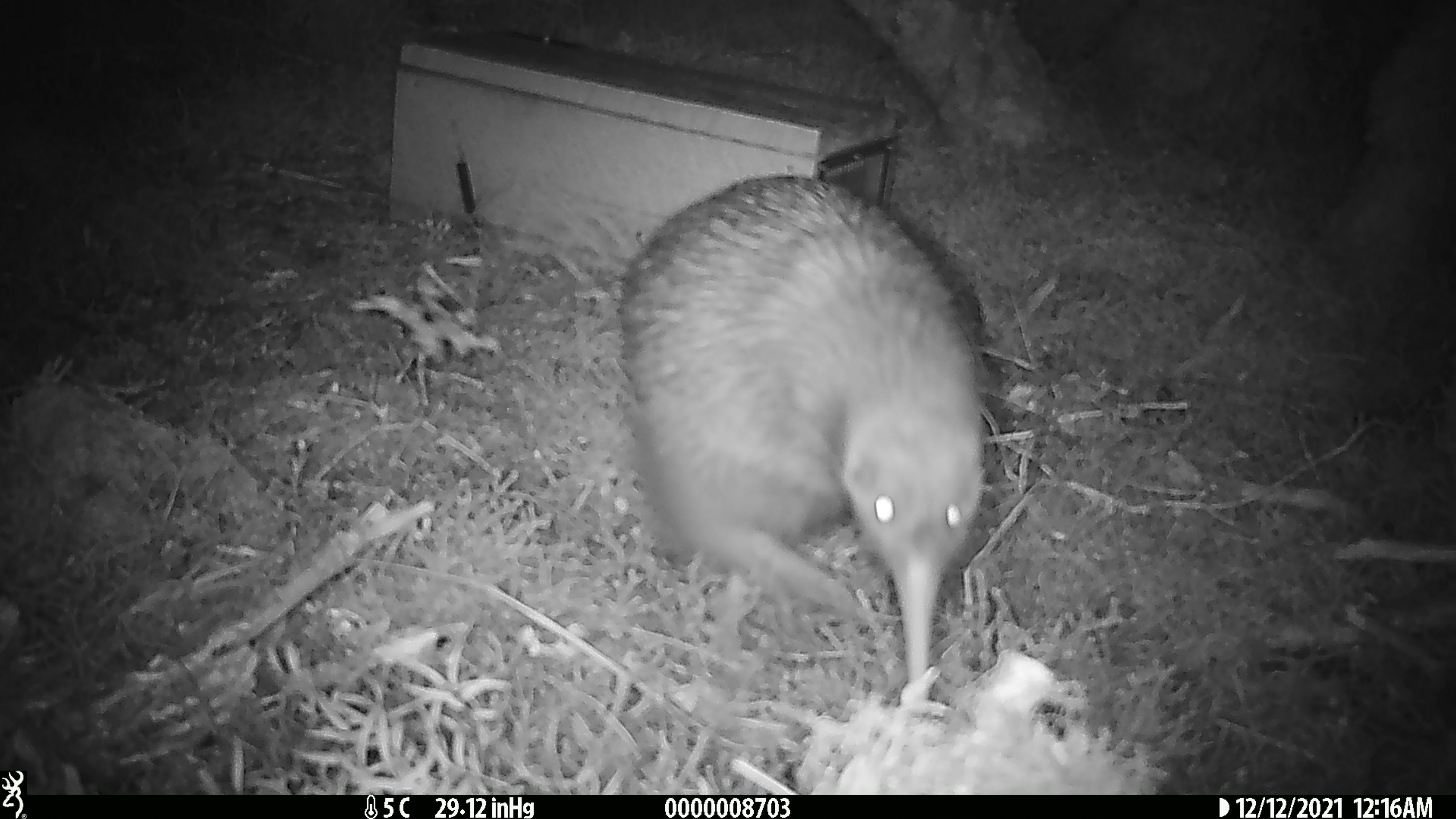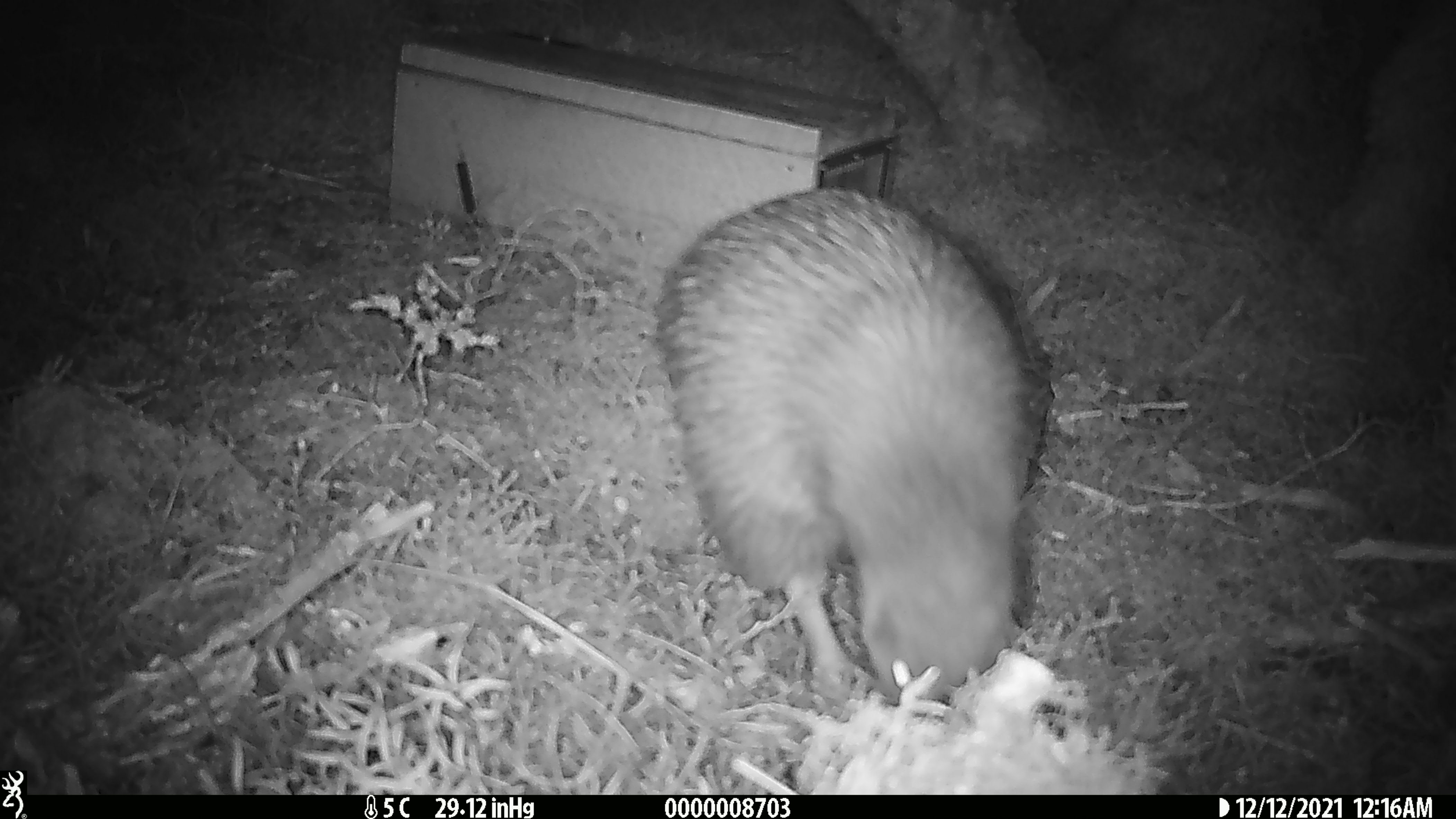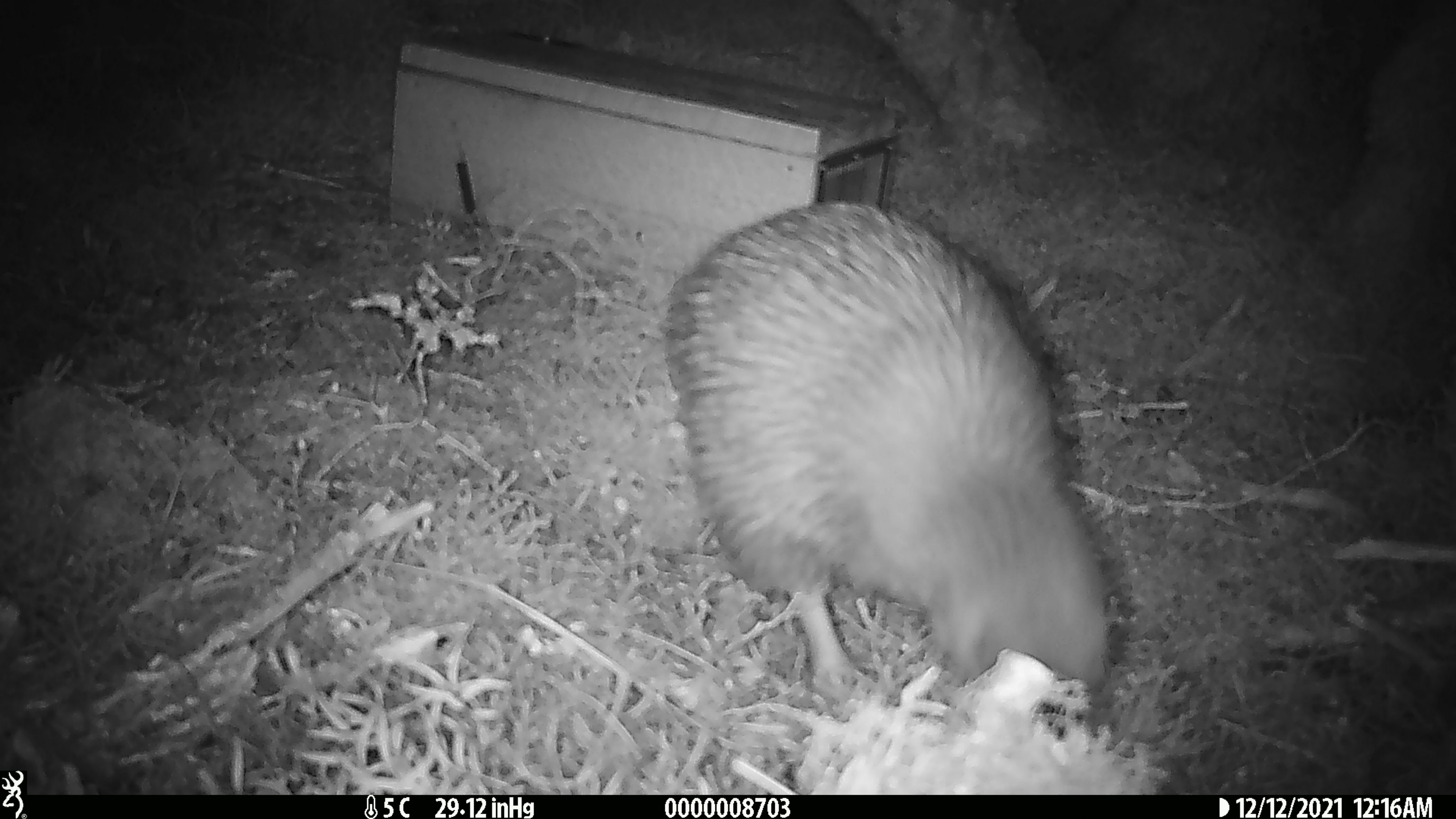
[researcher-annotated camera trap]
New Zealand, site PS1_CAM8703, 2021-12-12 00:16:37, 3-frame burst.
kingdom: Animalia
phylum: Chordata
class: Aves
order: Apterygiformes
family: Apterygidae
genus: Apteryx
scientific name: Apteryx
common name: kiwi